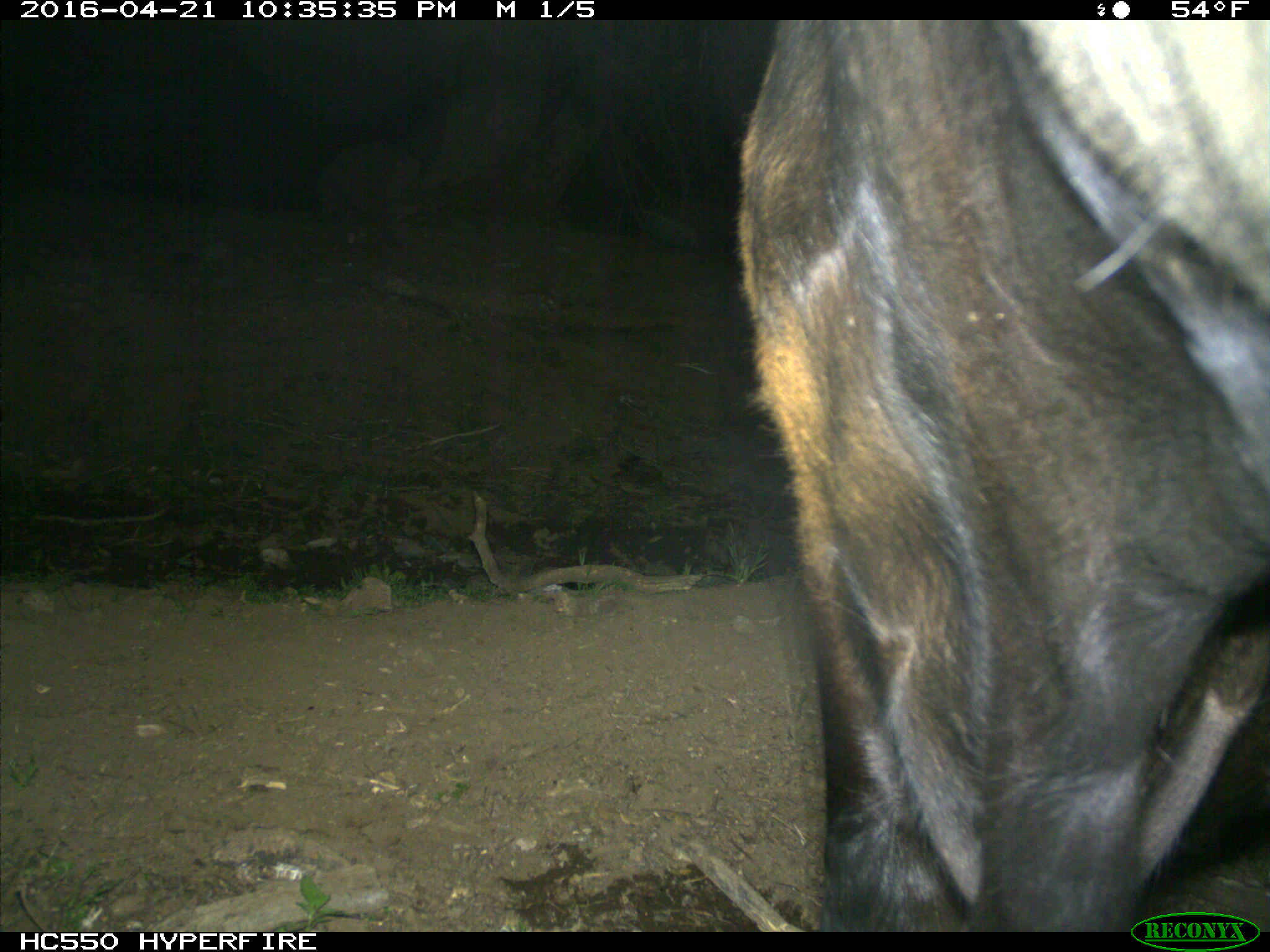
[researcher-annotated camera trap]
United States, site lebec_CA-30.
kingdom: Animalia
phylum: Chordata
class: Mammalia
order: Artiodactyla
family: Bovidae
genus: Bos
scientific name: Bos taurus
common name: domestic cow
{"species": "Bos taurus (domestic cow)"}